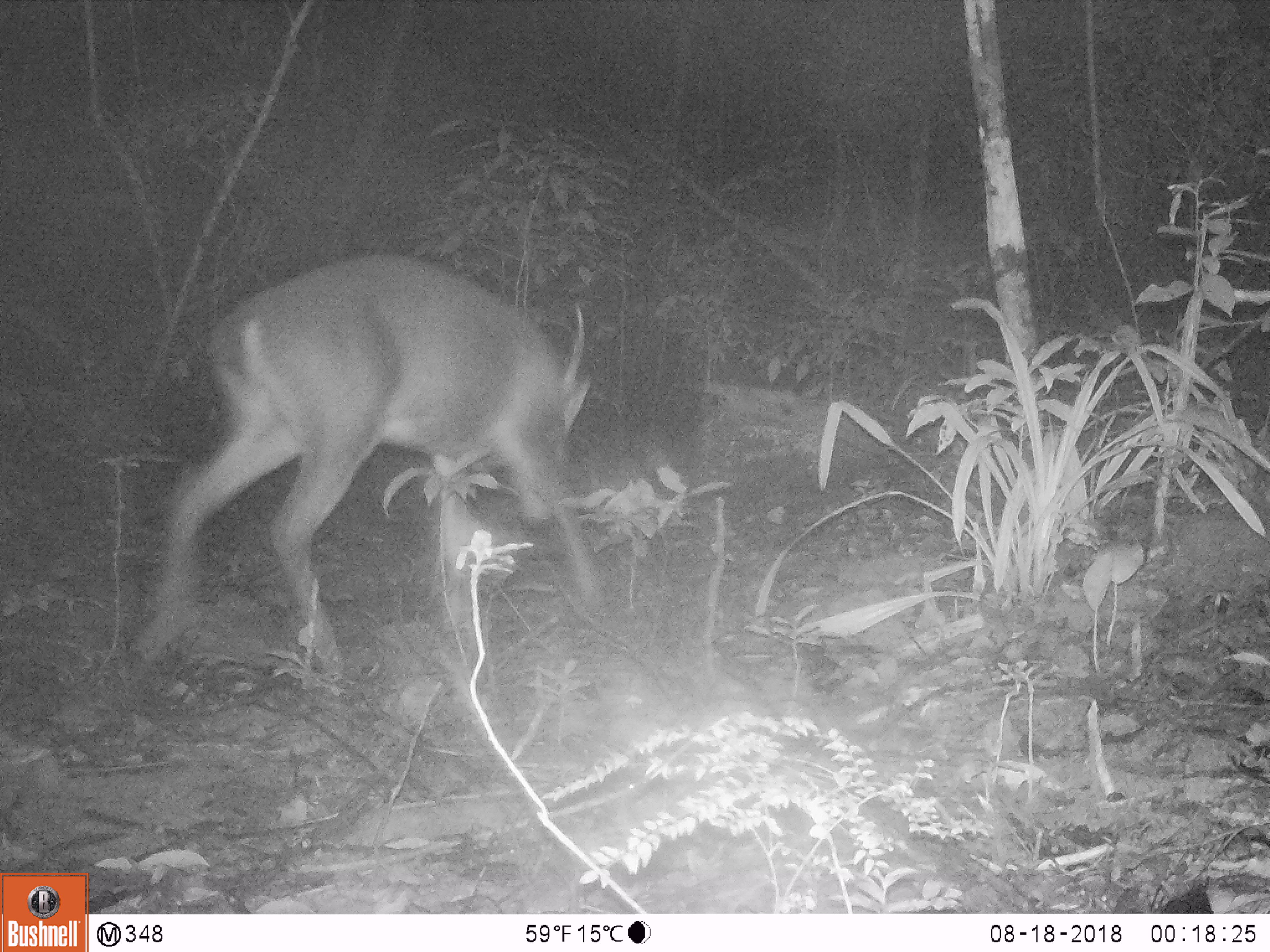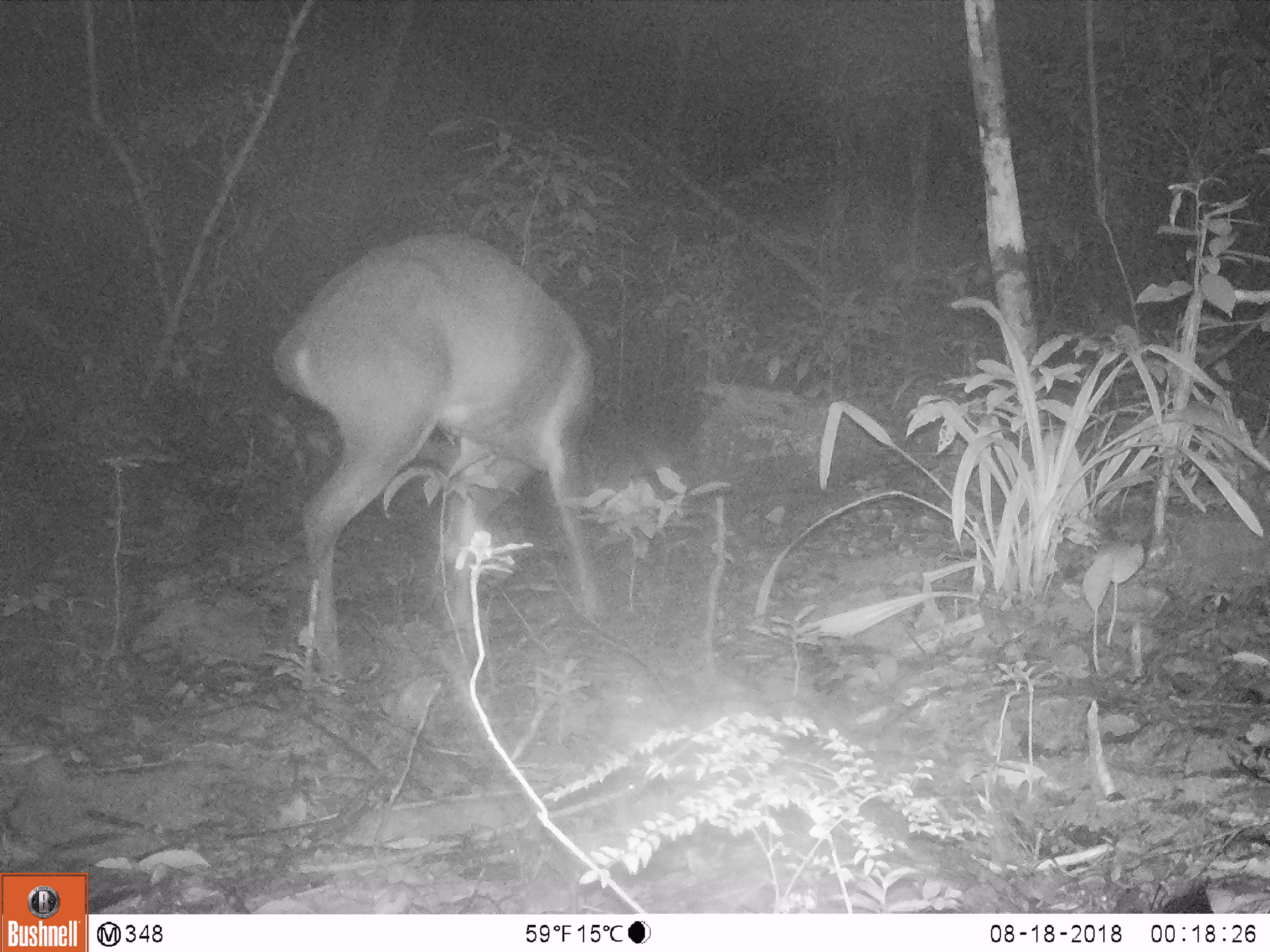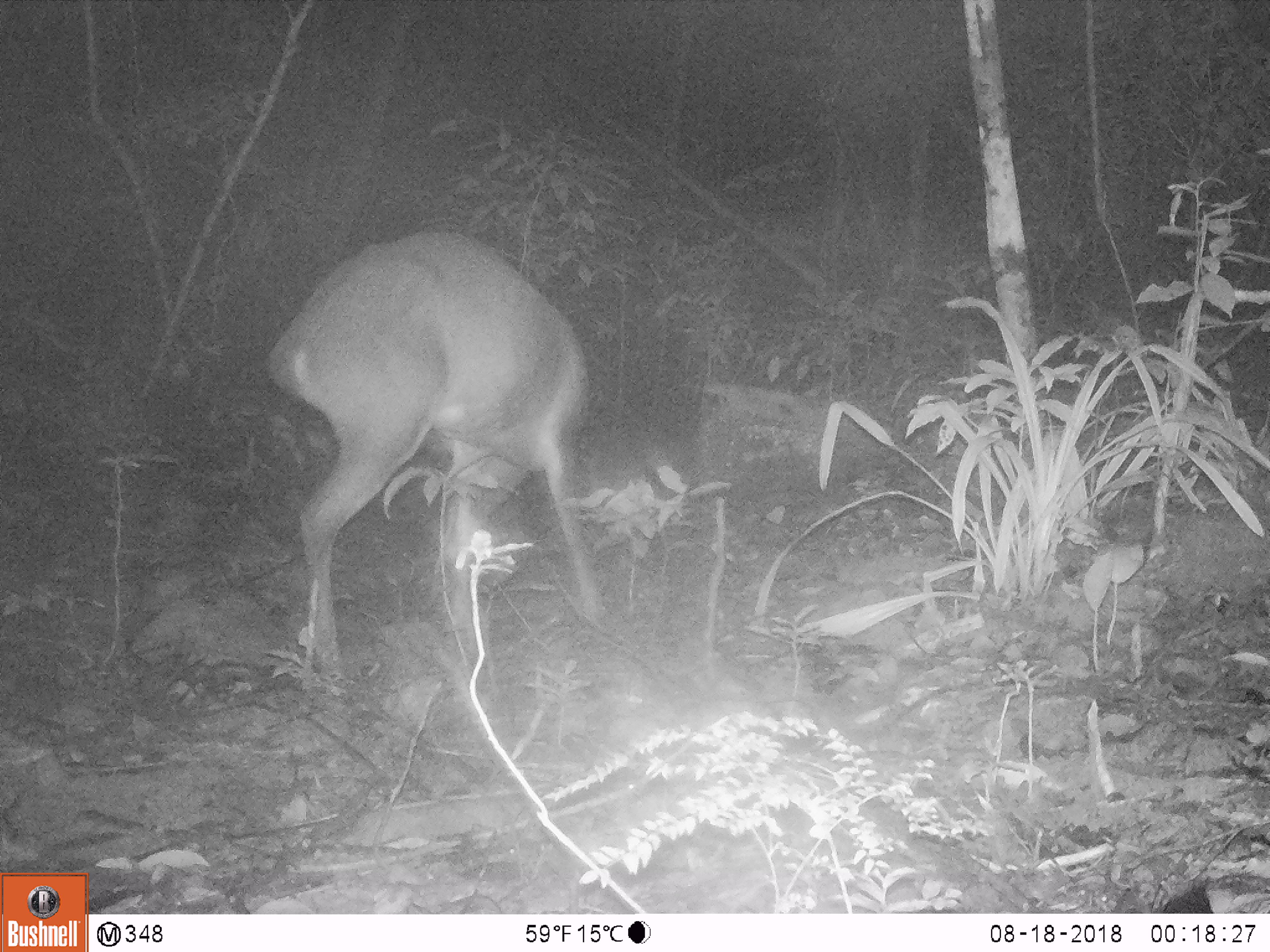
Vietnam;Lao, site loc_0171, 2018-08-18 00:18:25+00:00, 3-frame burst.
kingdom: Animalia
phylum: Chordata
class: Mammalia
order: Artiodactyla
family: Cervidae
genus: Muntiacus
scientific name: Muntiacus vuquangensis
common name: large-antlered muntjac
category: large antlered muntjac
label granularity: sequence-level